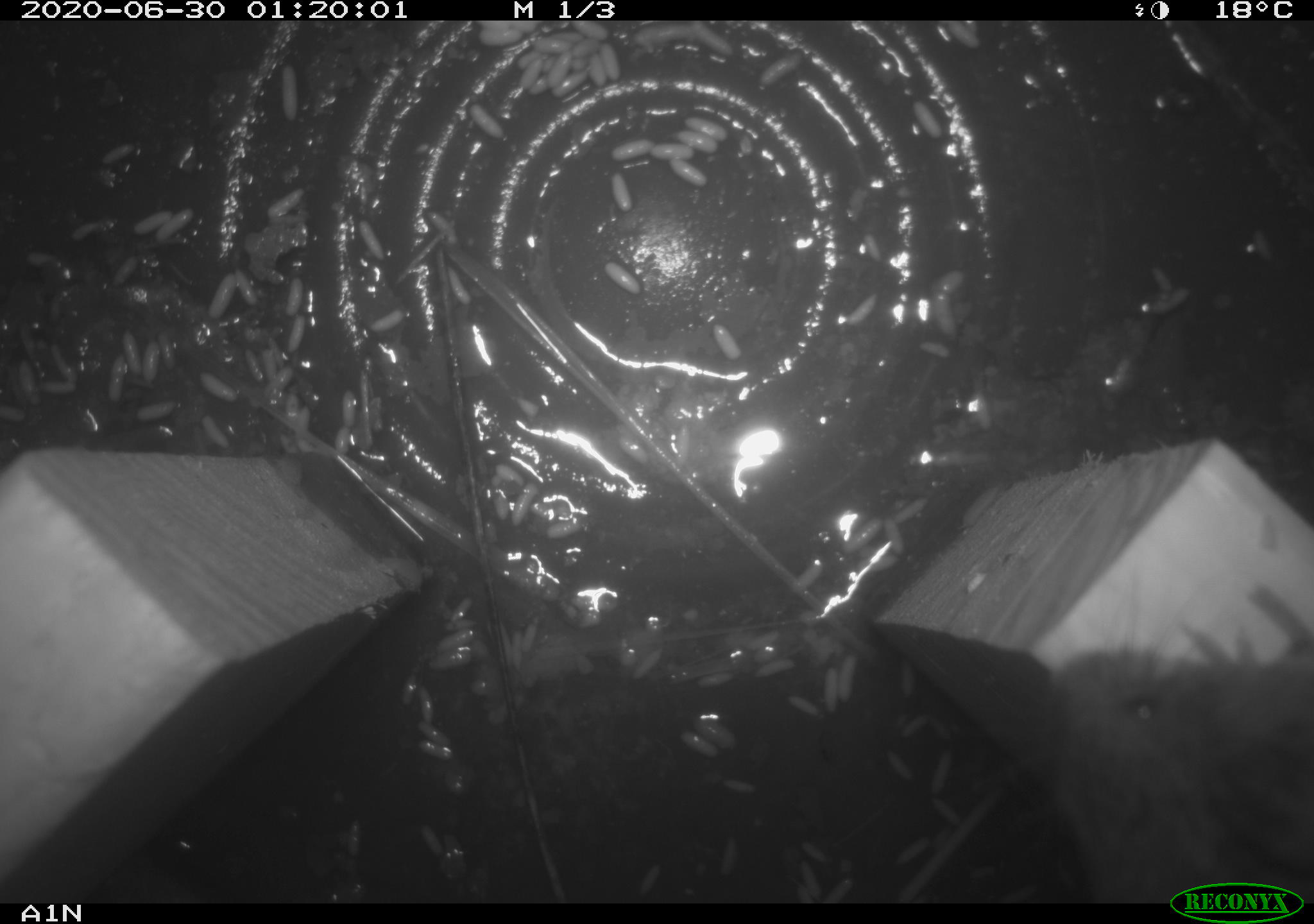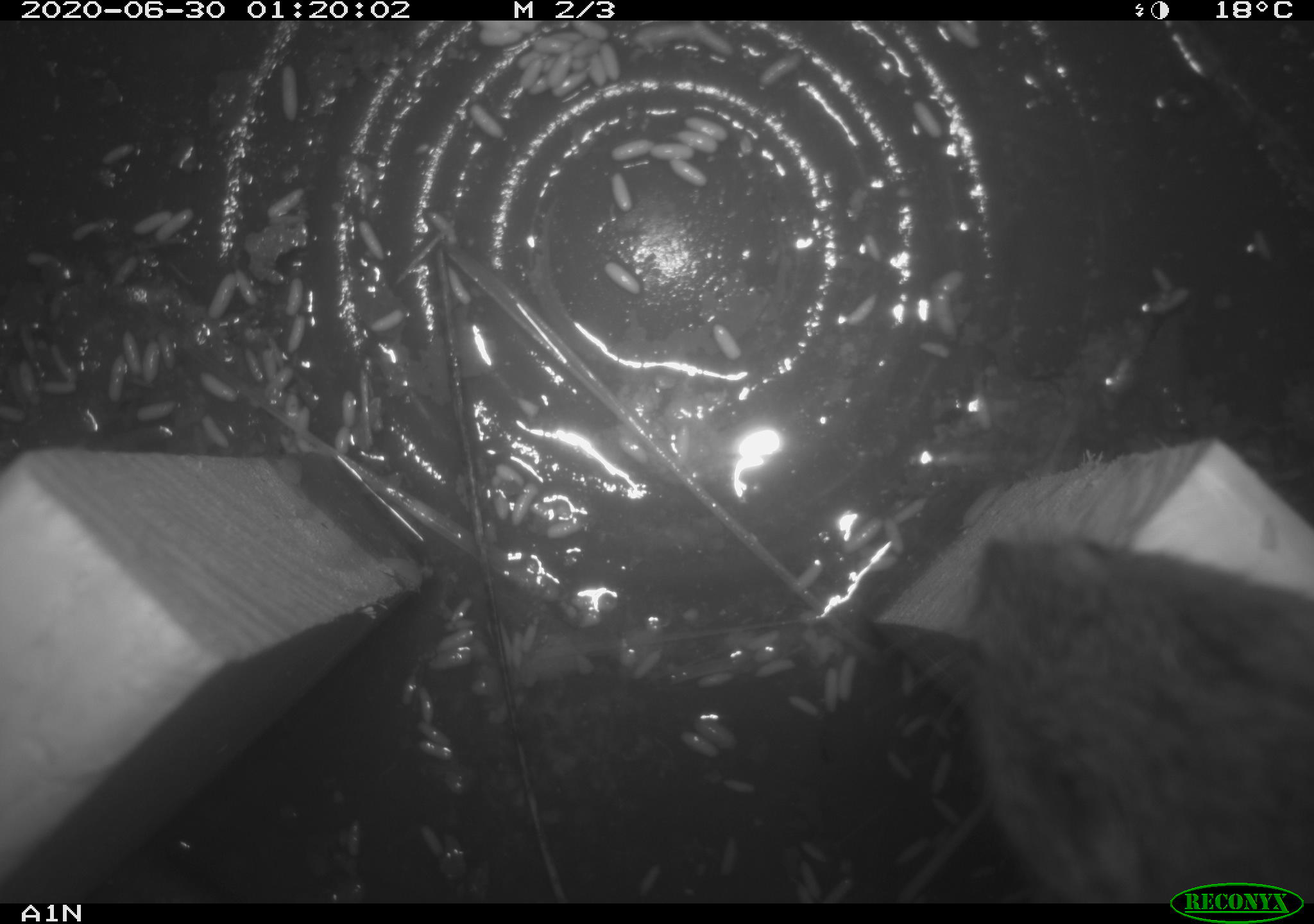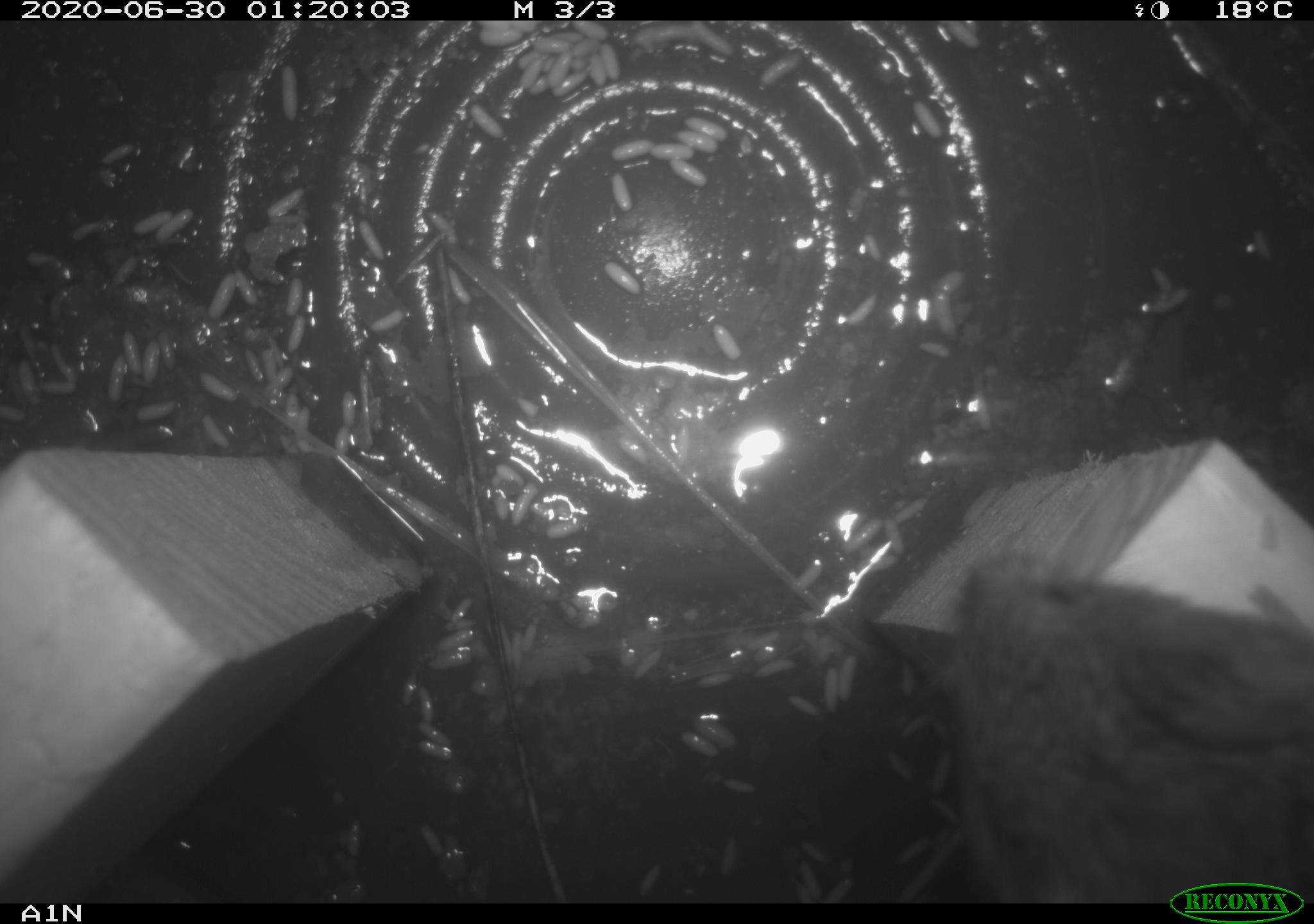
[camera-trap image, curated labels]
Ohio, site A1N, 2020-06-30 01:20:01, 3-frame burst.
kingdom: Animalia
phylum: Chordata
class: Mammalia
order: Rodentia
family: Cricetidae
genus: Microtus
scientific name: Microtus pennsylvanicus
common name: meadow vole